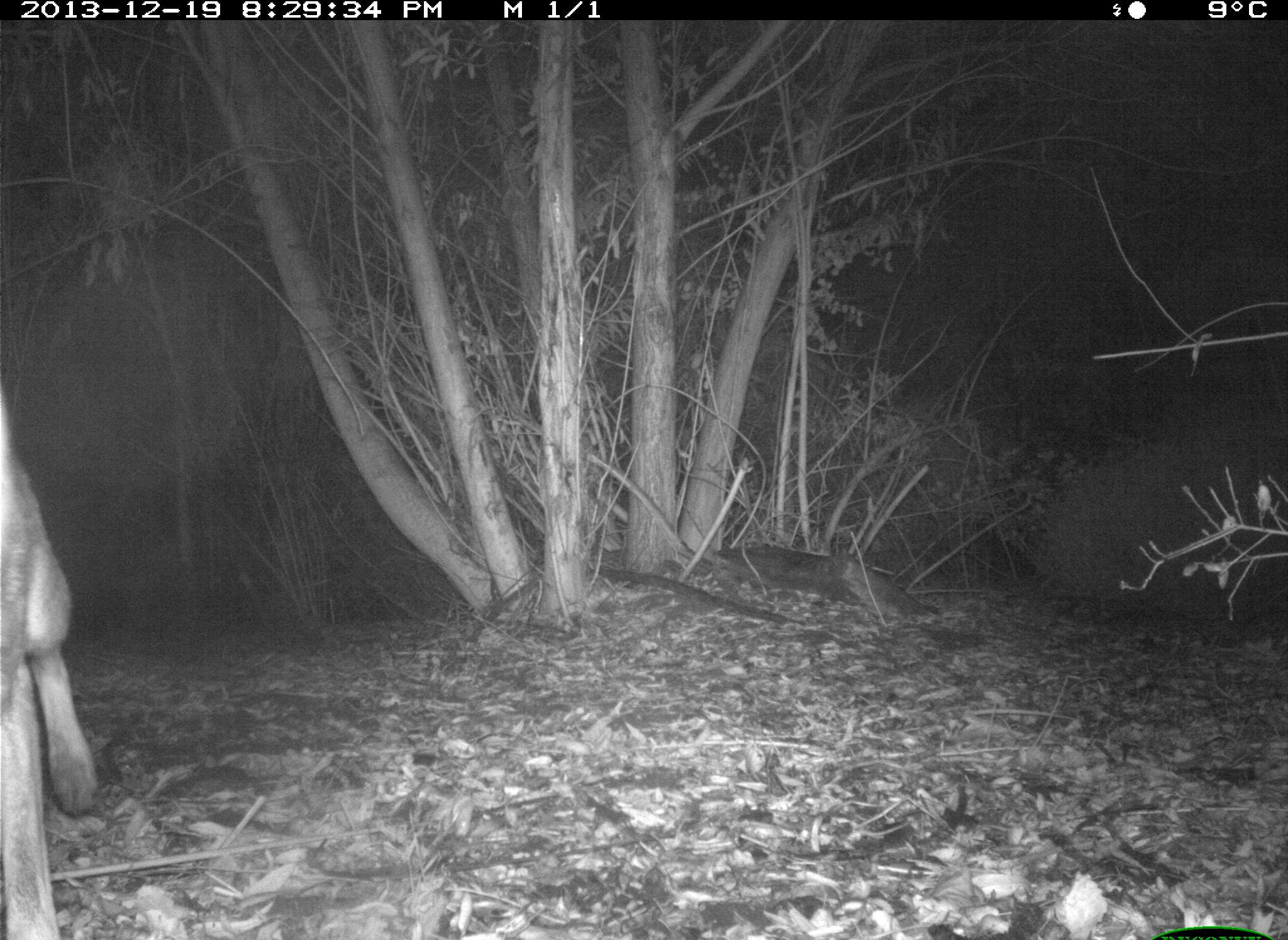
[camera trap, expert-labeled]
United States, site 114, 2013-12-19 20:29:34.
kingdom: Animalia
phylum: Chordata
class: Mammalia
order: Carnivora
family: Canidae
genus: Canis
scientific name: Canis latrans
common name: coyote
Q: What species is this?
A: Coyote (Canis latrans).